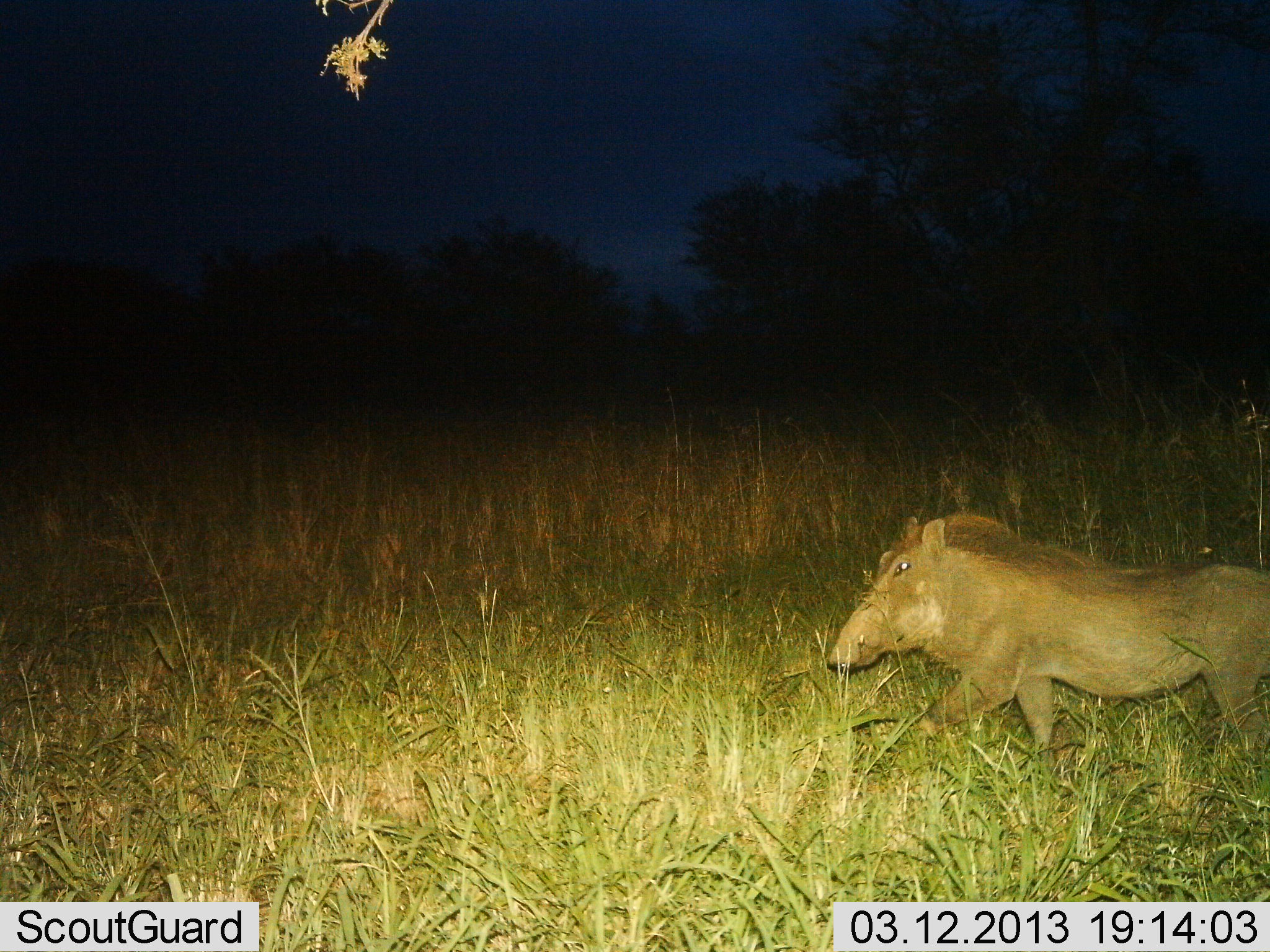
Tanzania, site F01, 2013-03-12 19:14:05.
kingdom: Animalia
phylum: Chordata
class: Mammalia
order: Artiodactyla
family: Suidae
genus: Phacochoerus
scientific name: Phacochoerus africanus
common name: warthog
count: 1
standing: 6%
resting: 0%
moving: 100%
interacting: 0%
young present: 0%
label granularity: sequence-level